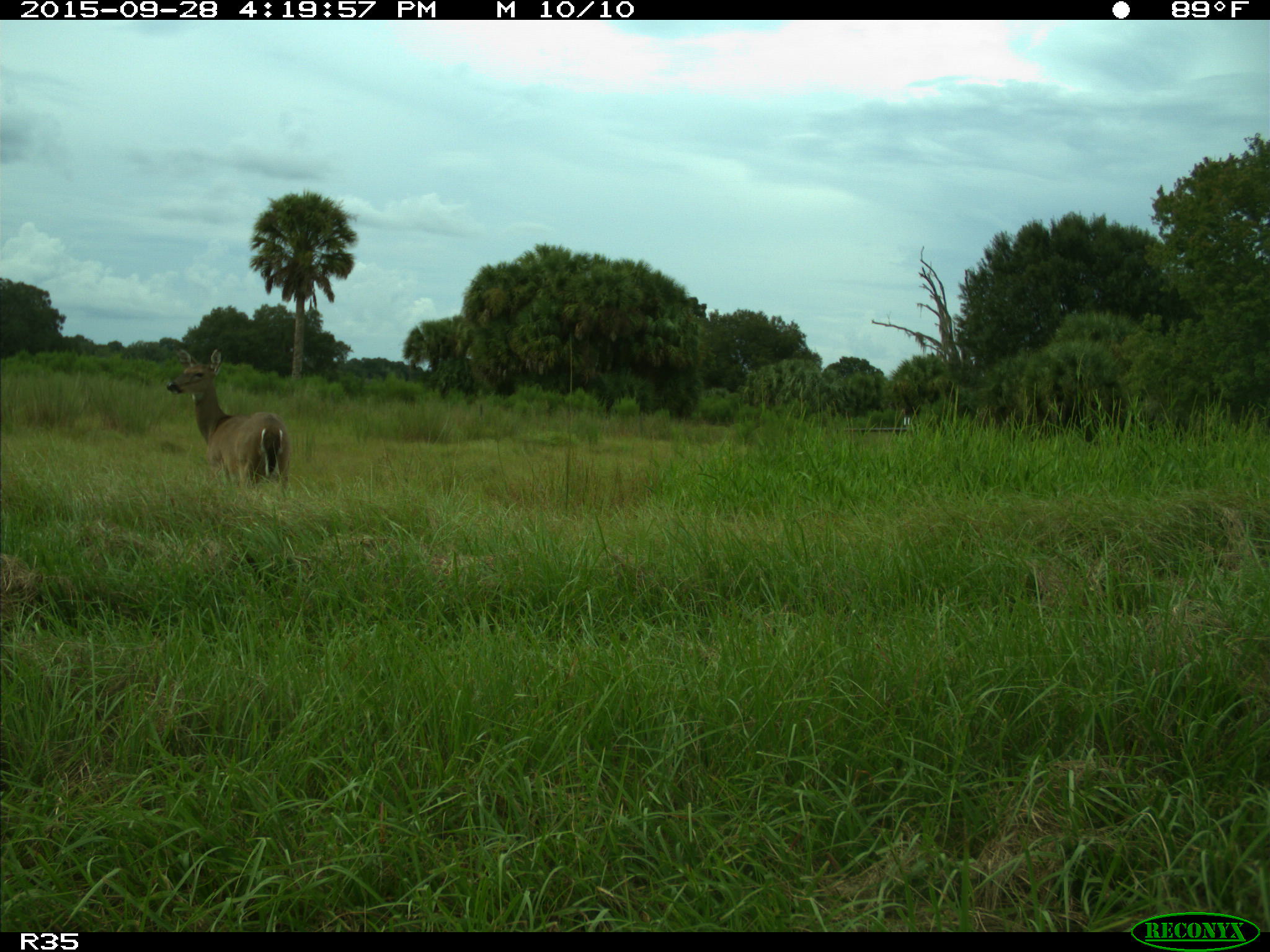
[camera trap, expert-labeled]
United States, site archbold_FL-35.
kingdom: Animalia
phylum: Chordata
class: Mammalia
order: Artiodactyla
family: Cervidae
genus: Odocoileus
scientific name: Odocoileus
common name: deer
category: unidentified deer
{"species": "unidentified deer (deer) (Odocoileus)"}